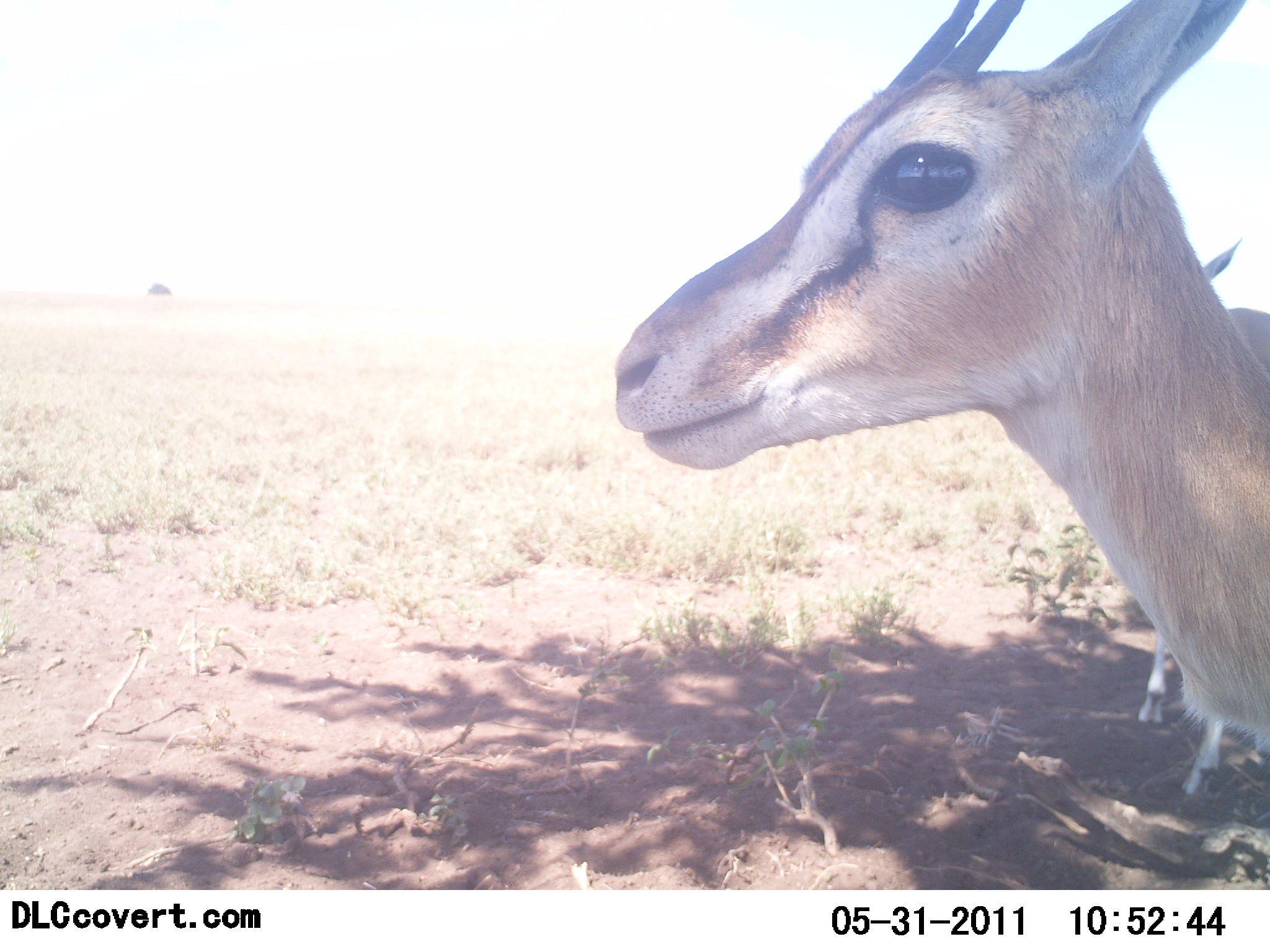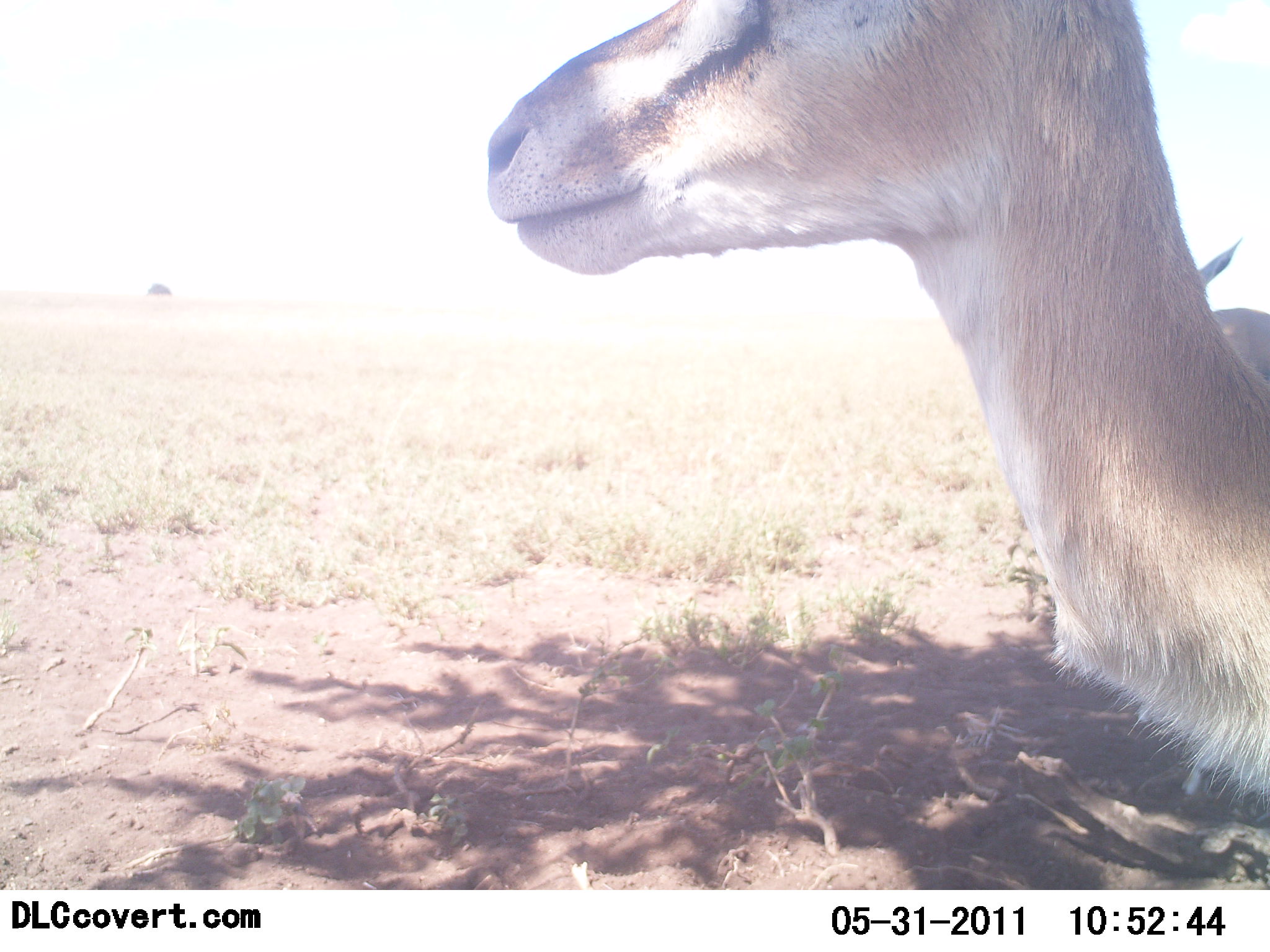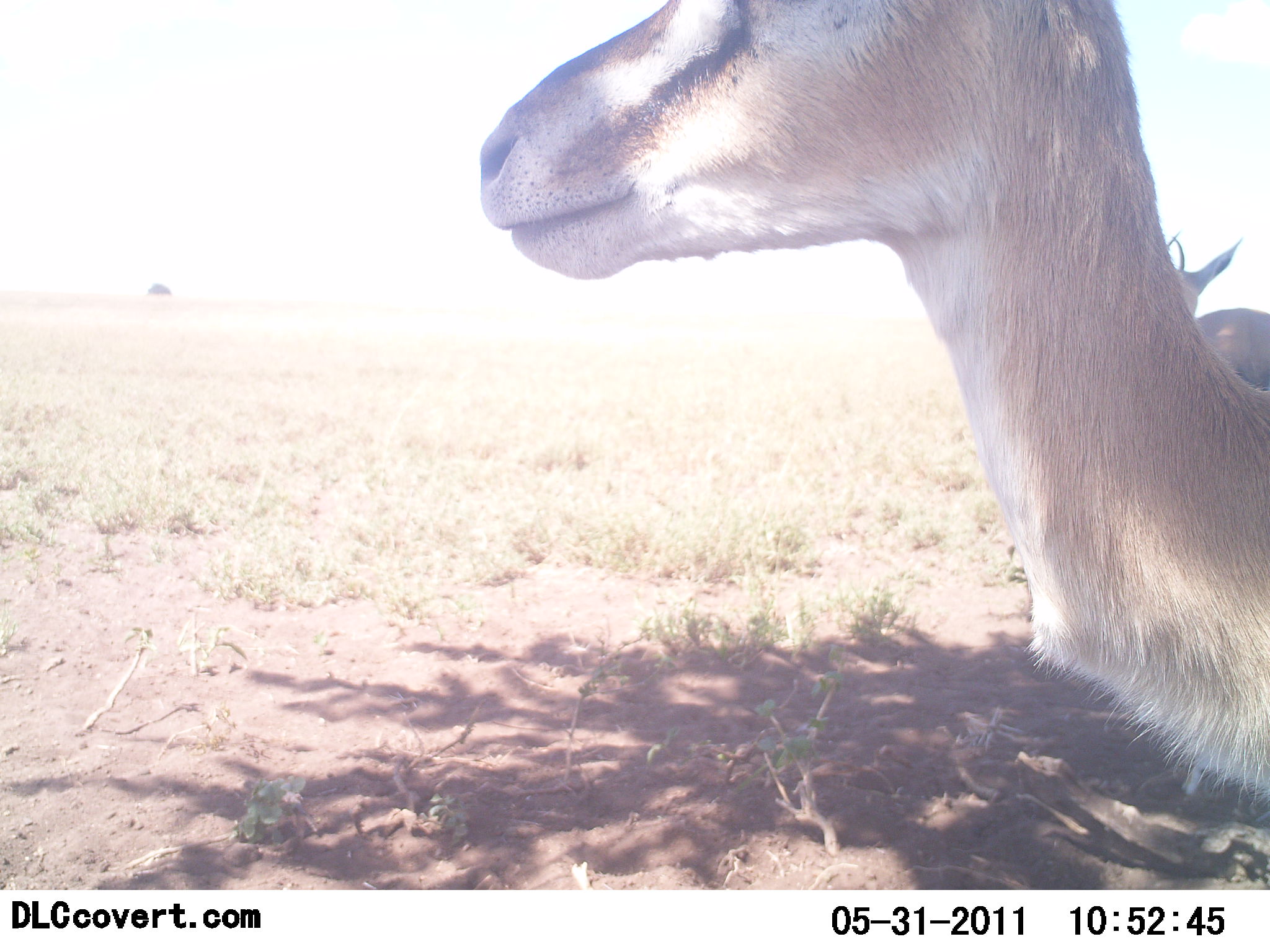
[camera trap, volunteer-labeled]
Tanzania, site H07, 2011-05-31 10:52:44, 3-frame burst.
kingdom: Animalia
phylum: Chordata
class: Mammalia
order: Artiodactyla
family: Bovidae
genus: Eudorcas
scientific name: Eudorcas thomsonii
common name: thomson's gazelle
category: gazellethomsons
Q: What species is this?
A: Gazellethomsons (thomson's gazelle) (Eudorcas thomsonii).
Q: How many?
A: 2.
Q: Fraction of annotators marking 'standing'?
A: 100%.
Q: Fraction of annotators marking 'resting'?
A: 0%.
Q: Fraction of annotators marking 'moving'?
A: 9%.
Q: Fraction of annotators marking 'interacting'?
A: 0%.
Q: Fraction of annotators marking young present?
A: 0%.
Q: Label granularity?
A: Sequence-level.